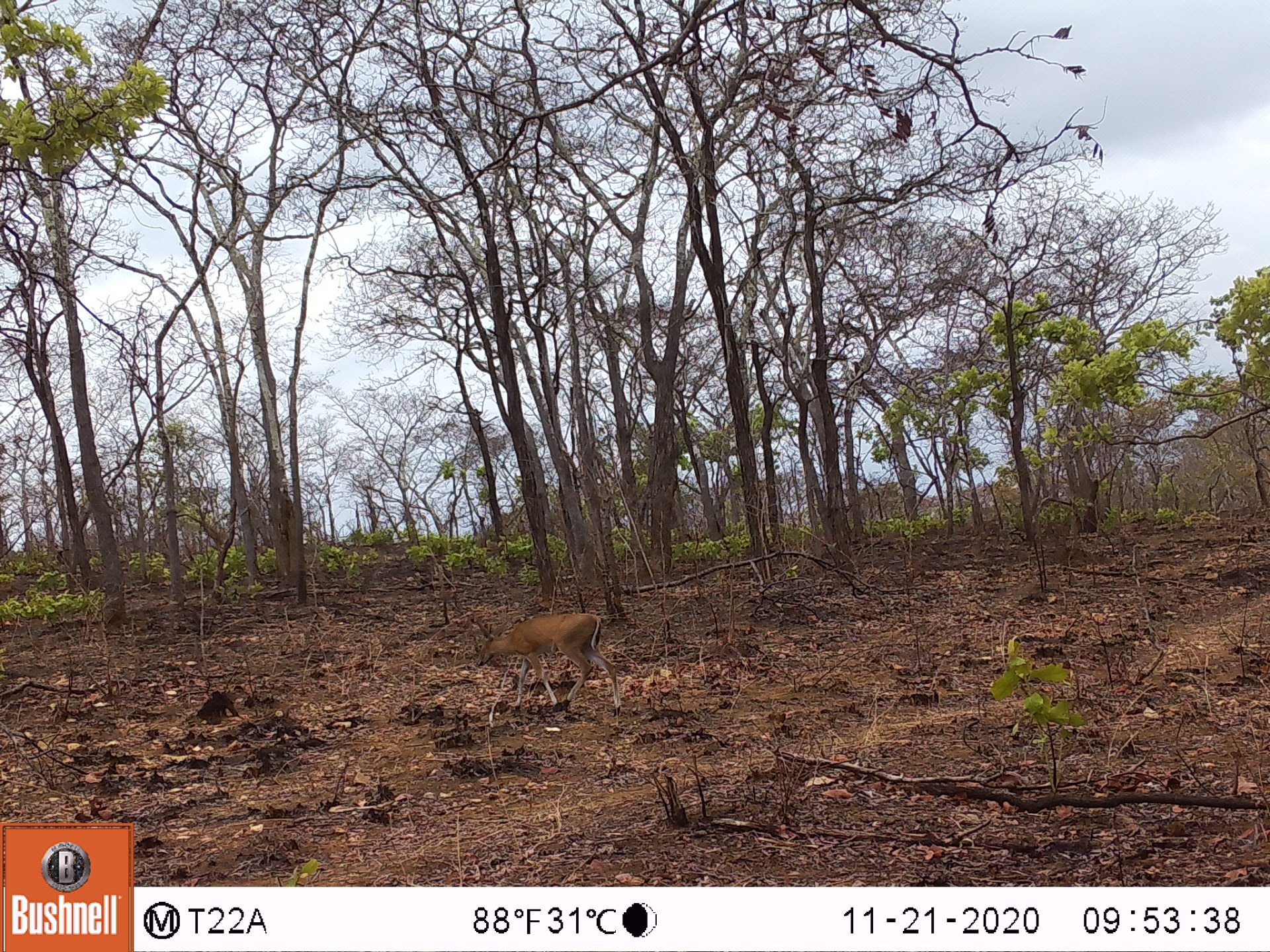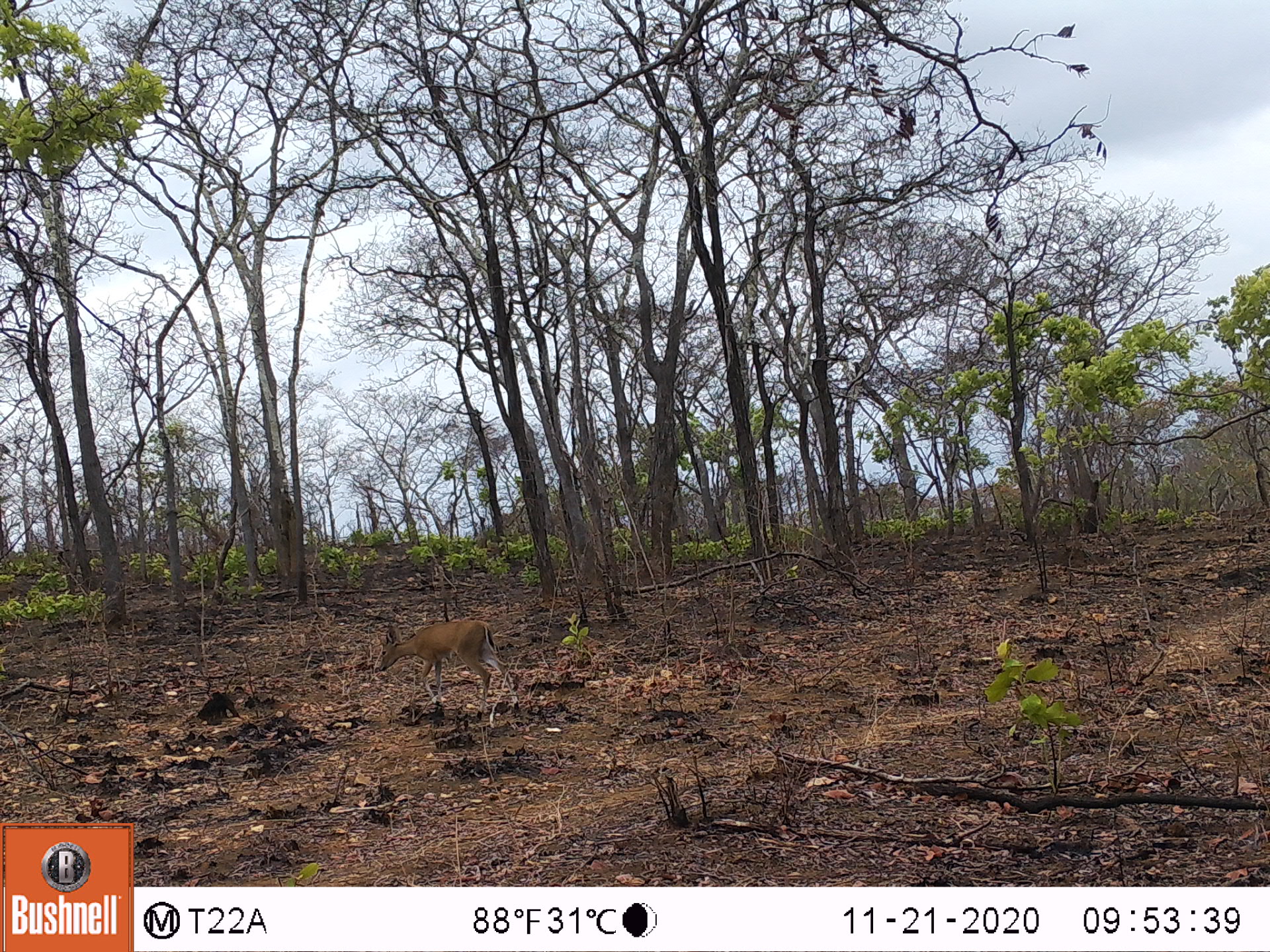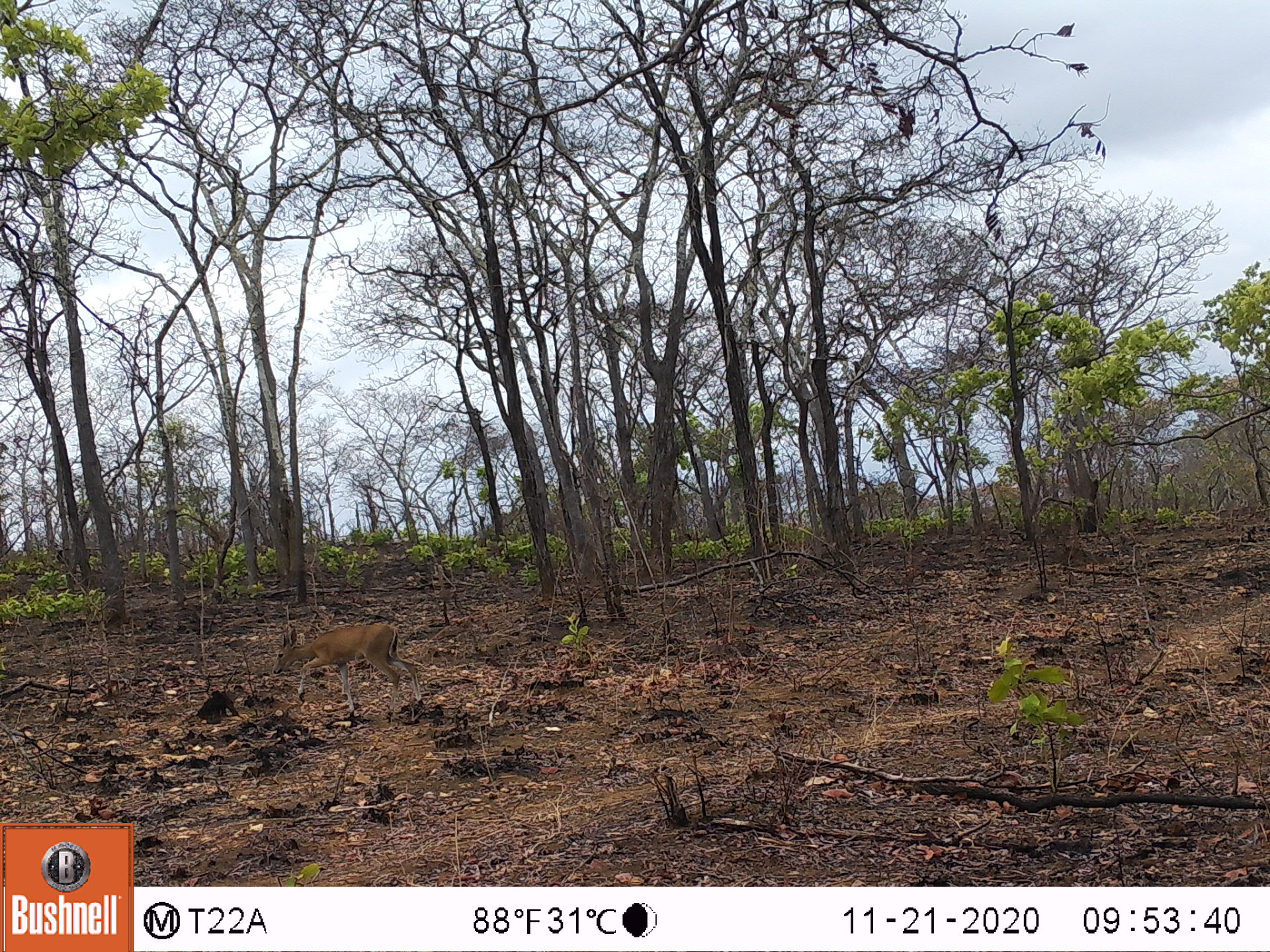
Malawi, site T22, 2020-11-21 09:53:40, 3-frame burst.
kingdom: Animalia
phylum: Chordata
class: Mammalia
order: Artiodactyla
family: Bovidae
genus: Sylvicapra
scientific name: Sylvicapra grimmia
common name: common duiker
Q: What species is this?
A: Common duiker (Sylvicapra grimmia).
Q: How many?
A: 1.